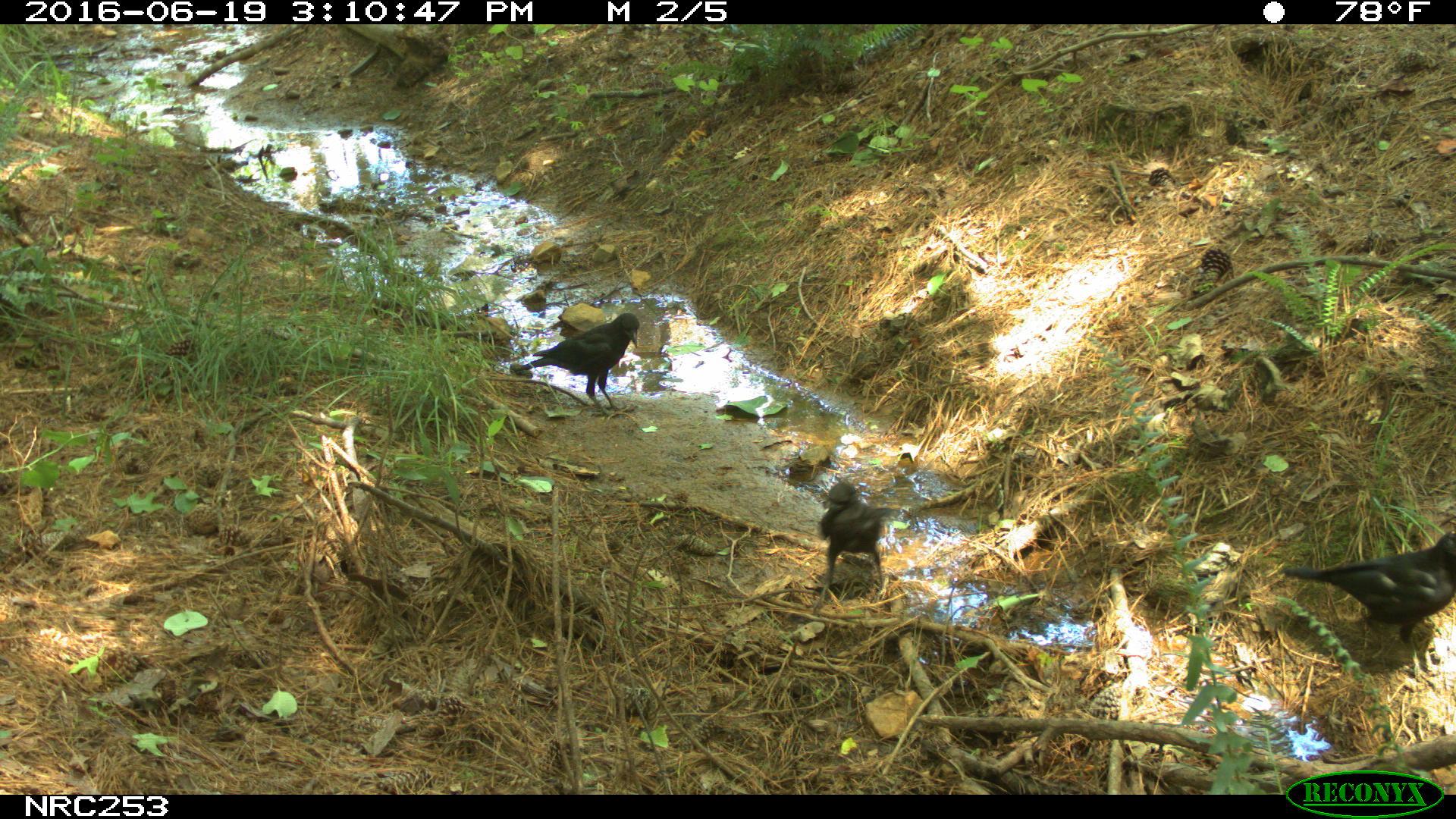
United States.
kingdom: Animalia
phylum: Chordata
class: Aves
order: Passeriformes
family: Corvidae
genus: Corvus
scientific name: Corvus brachyrhynchos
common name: american crow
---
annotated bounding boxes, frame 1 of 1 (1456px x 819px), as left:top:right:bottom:
American Crow: 1294:524:1451:651; 511:308:655:404; 810:482:884:591